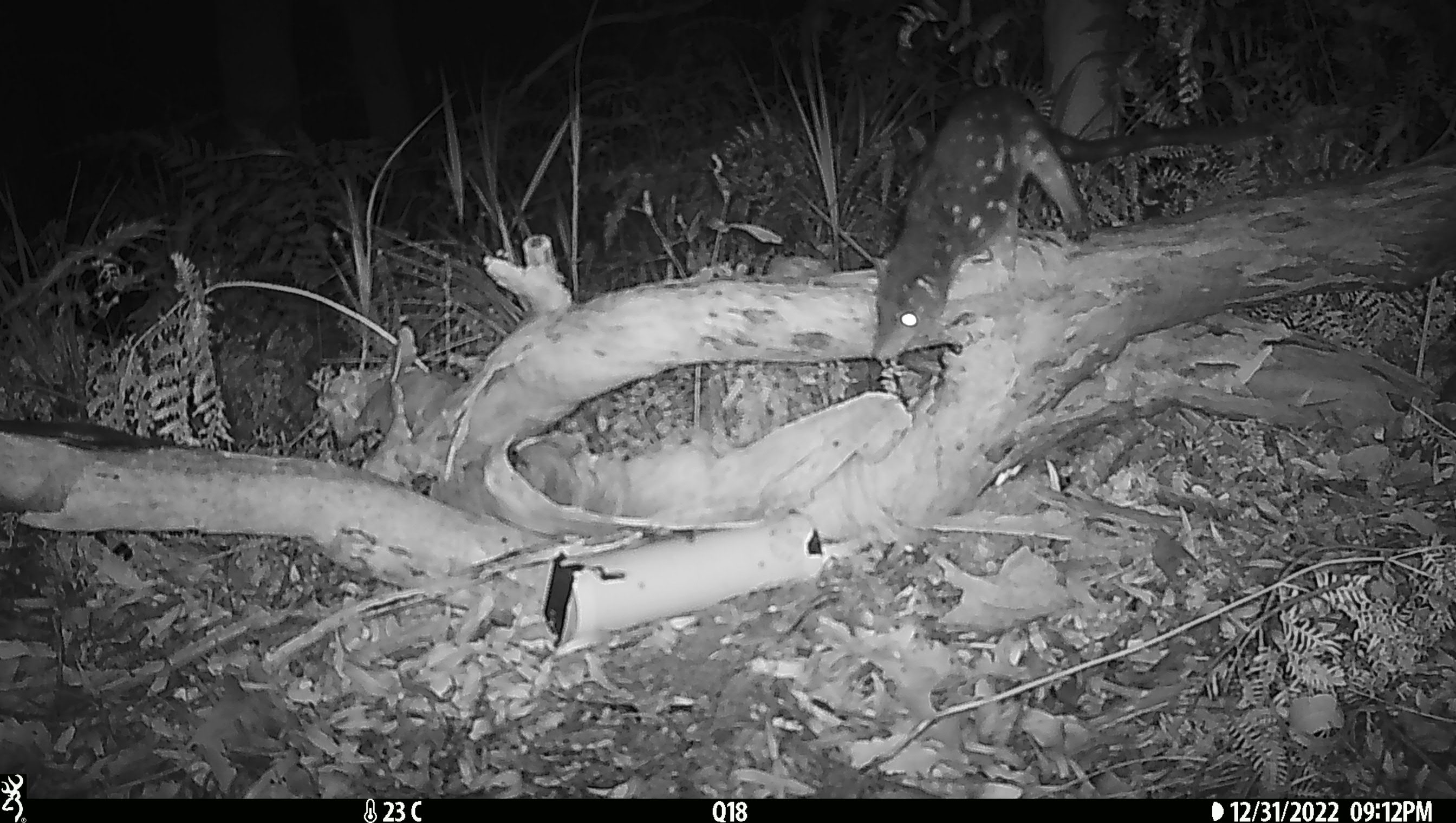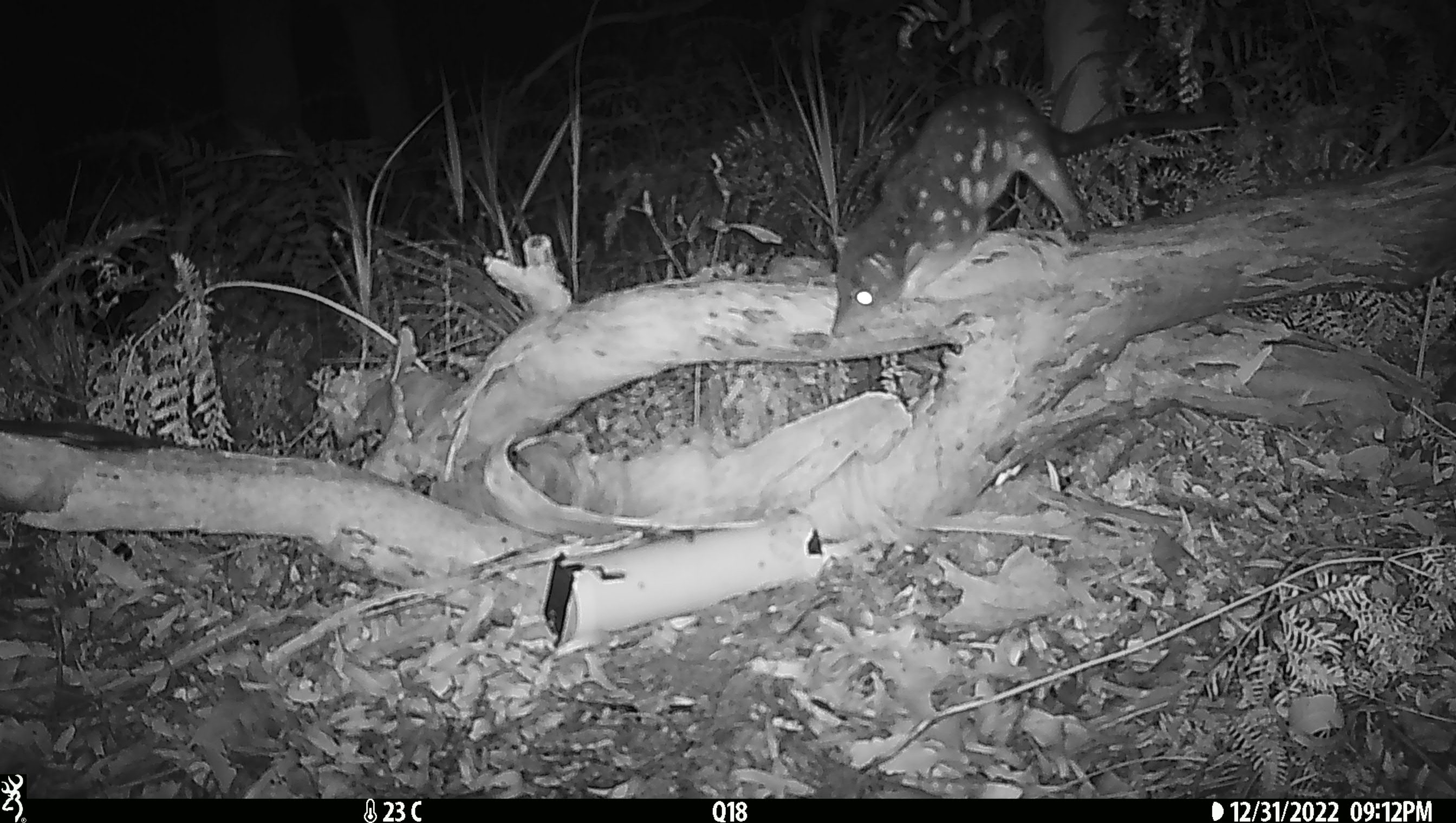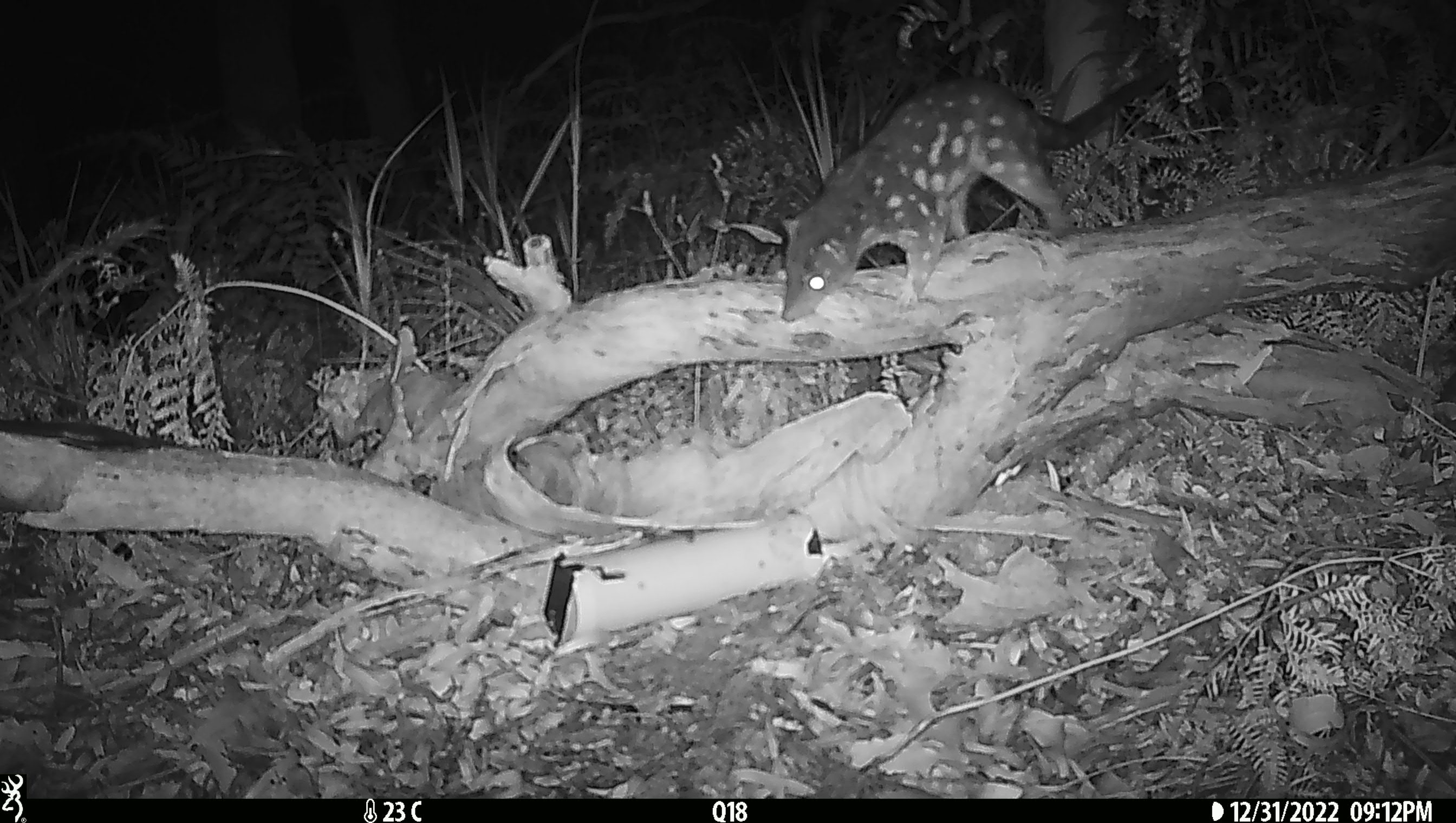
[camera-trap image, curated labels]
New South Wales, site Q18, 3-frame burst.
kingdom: Animalia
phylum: Chordata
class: Mammalia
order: Dasyuromorphia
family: Dasyuridae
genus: Dasyurus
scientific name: Dasyurus maculatus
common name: spotted-tailed quoll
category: quoll